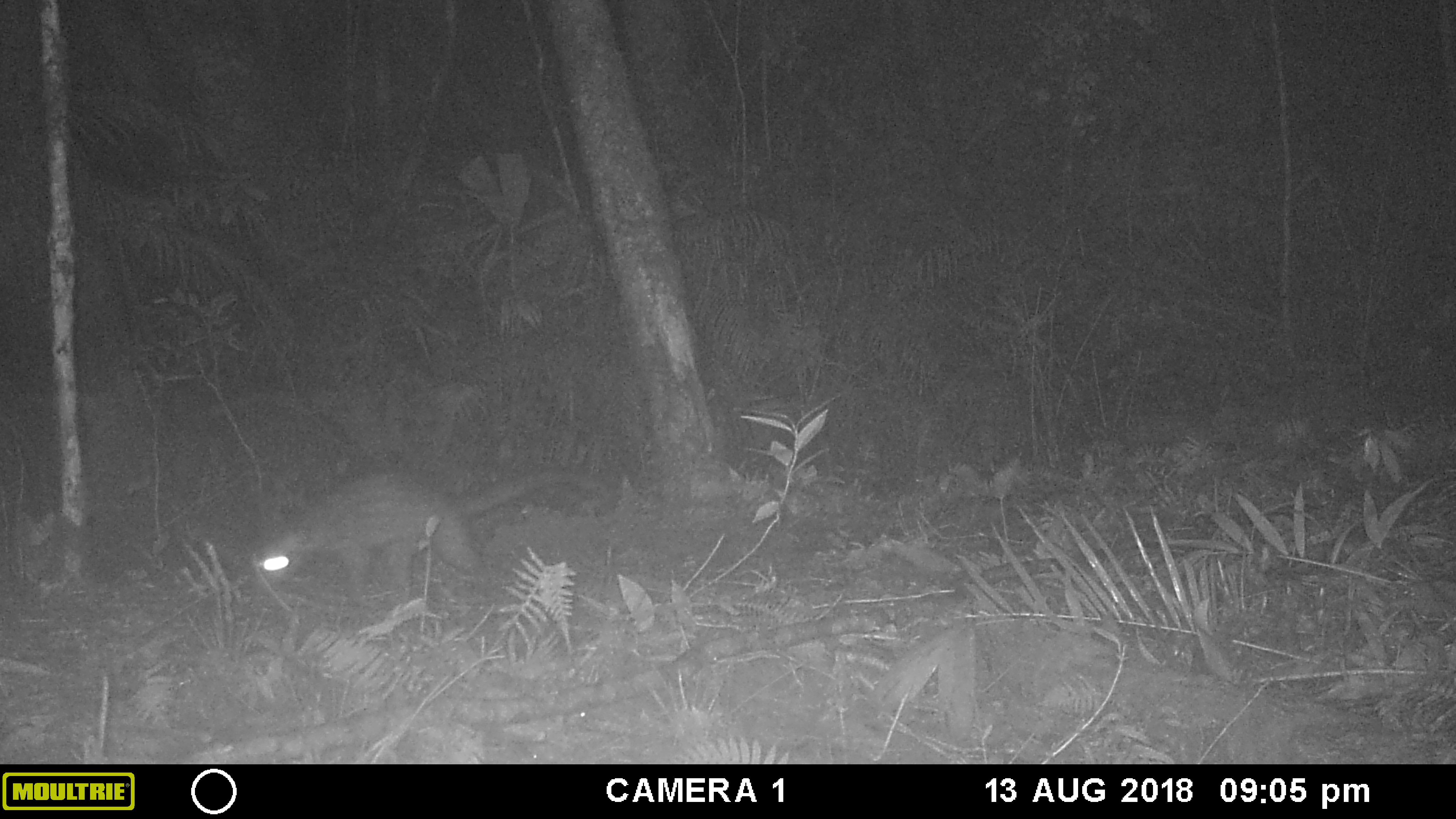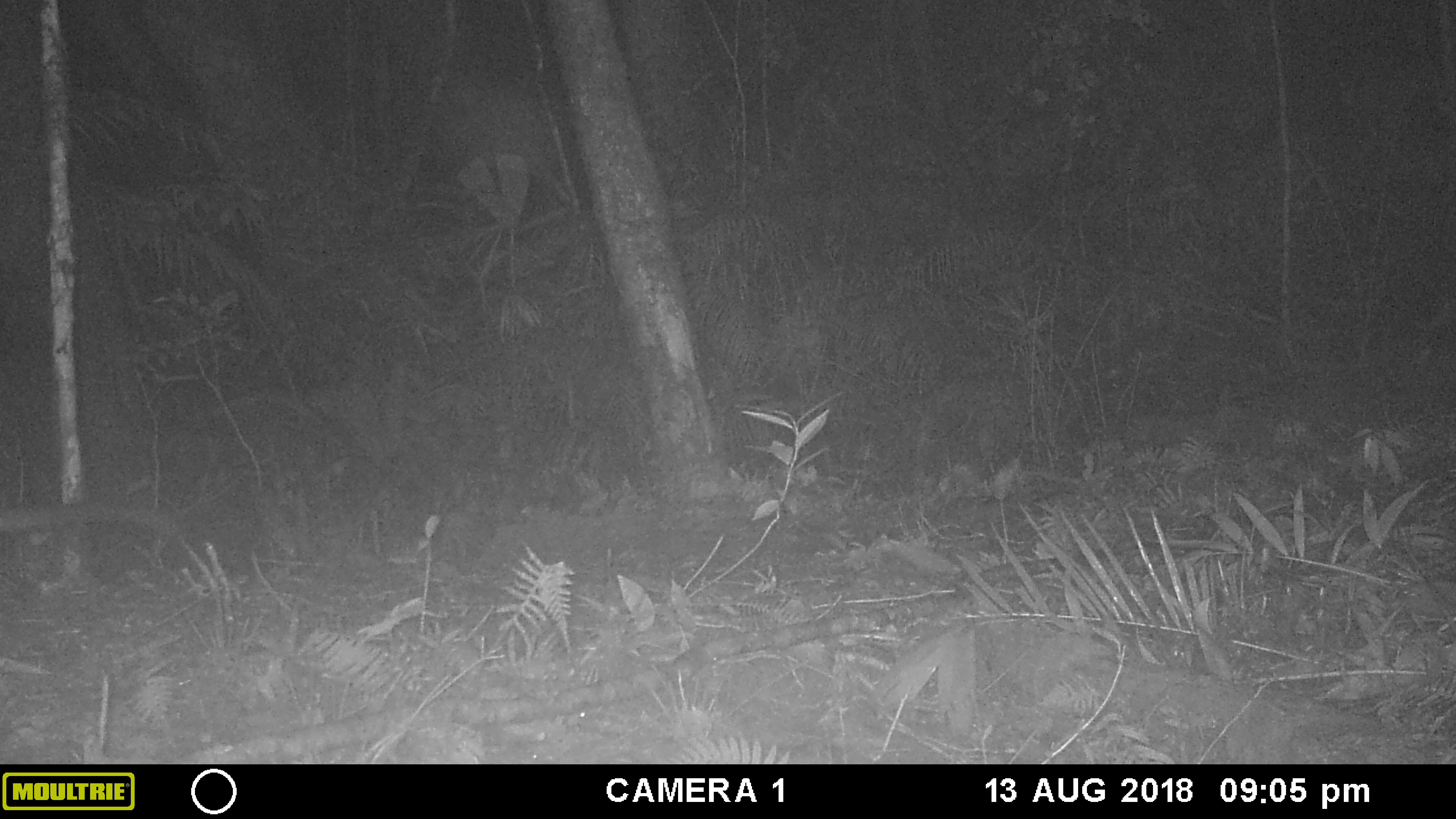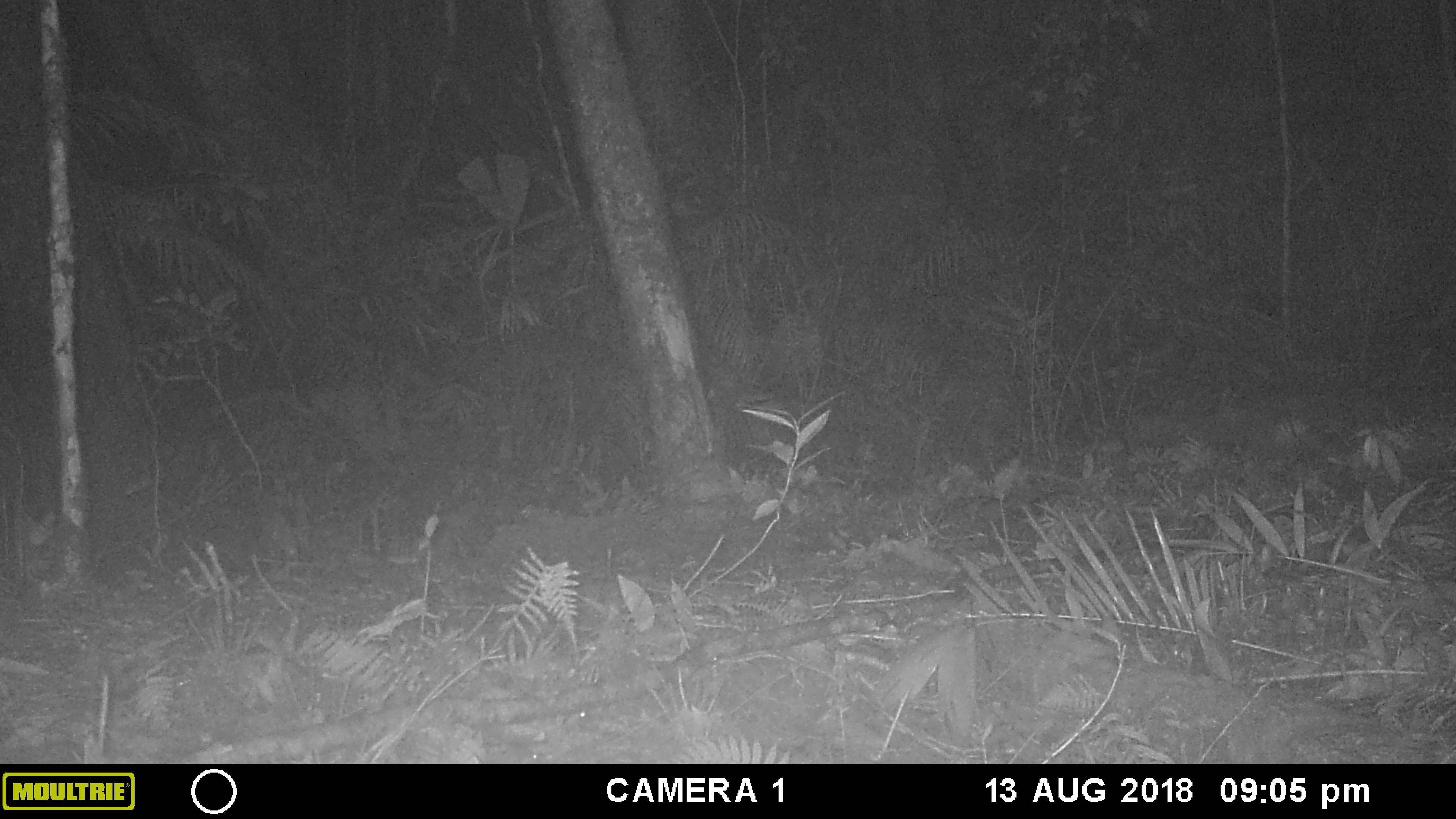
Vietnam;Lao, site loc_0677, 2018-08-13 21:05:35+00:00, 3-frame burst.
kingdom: Animalia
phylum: Chordata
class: Mammalia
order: Carnivora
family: Viverridae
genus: Paradoxurus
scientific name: Paradoxurus hermaphroditus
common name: common palm civet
Common palm civet (Paradoxurus hermaphroditus). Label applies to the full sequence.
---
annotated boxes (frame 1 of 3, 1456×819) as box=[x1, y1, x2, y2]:
common palm civet: box=[248, 466, 608, 616]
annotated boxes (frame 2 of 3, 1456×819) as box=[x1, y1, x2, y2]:
common palm civet: box=[0, 497, 175, 546]